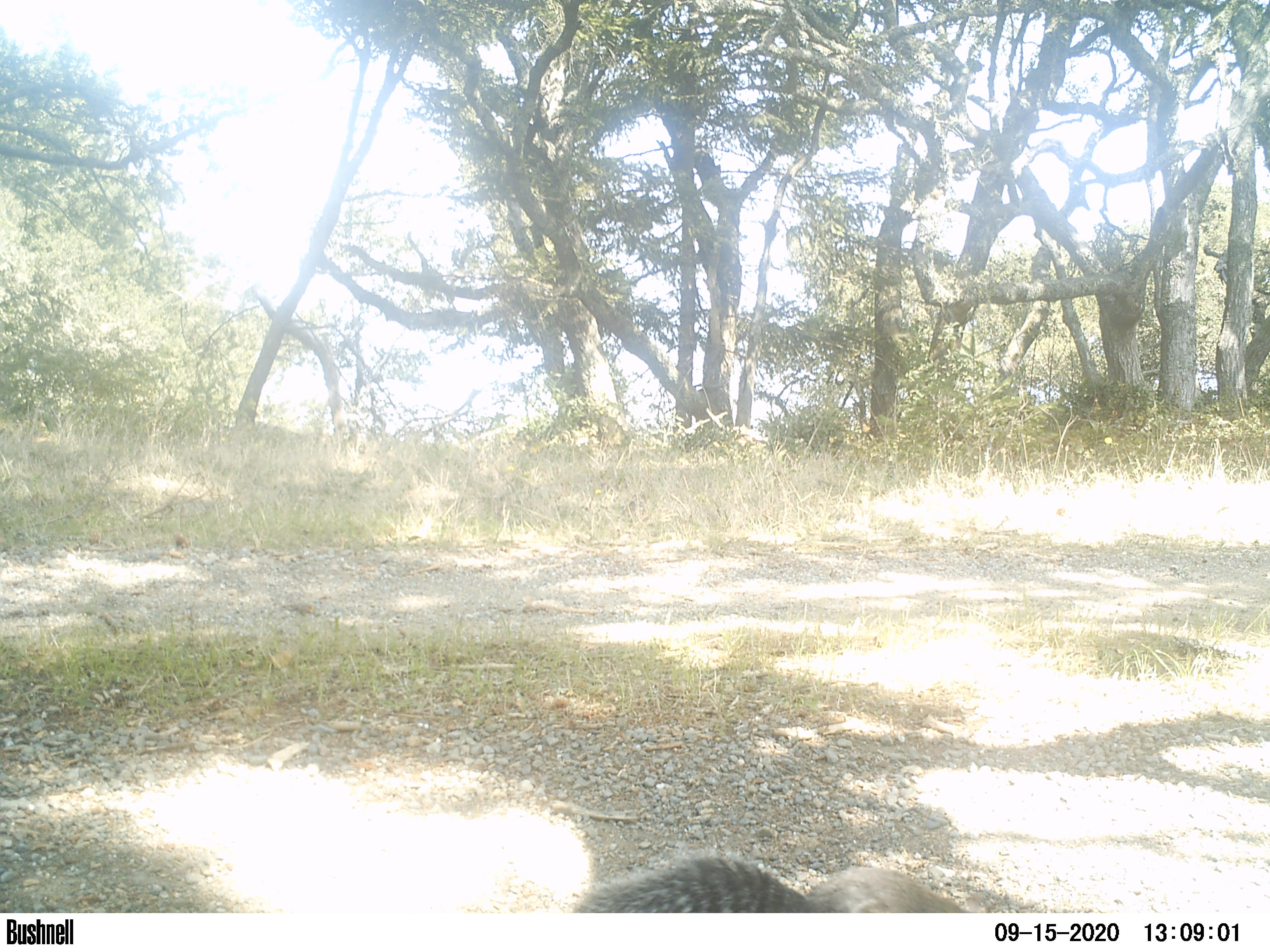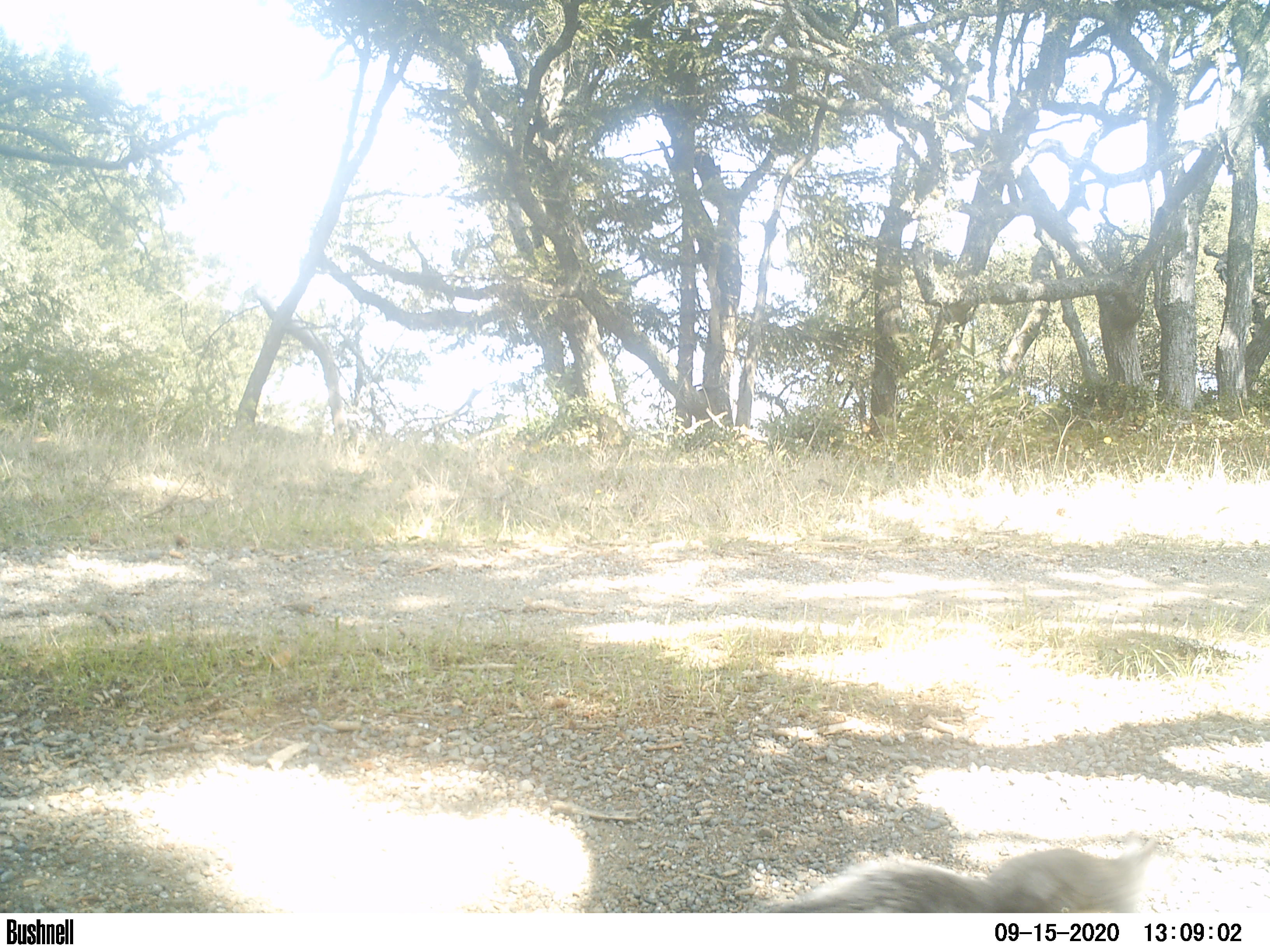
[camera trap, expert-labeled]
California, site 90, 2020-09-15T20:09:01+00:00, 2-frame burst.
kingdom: Animalia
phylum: Chordata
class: Mammalia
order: Rodentia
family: Sciuridae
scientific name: Sciuridae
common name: squirrel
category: unknown squirrel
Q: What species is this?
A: Unknown squirrel (squirrel) (Sciuridae).